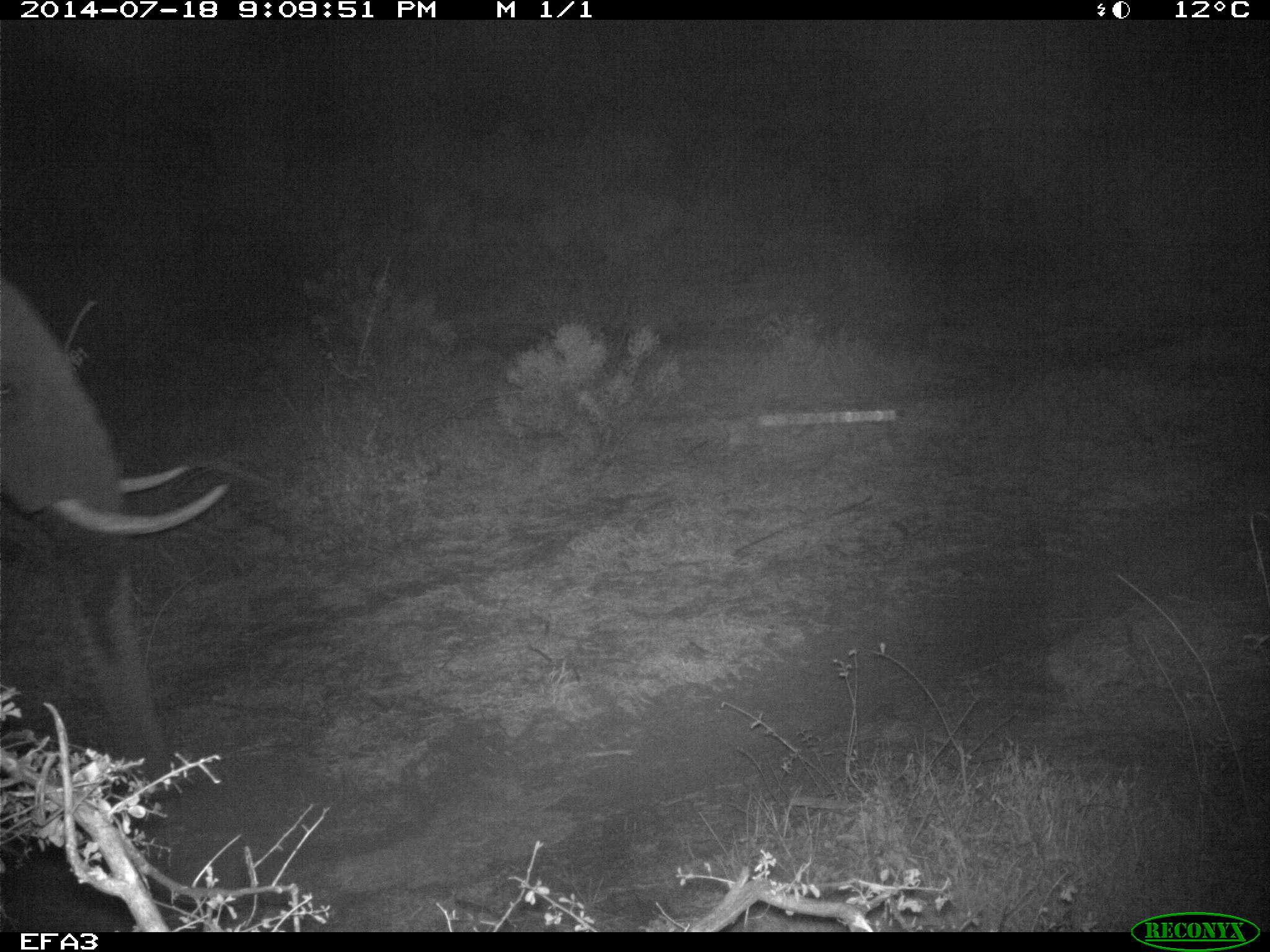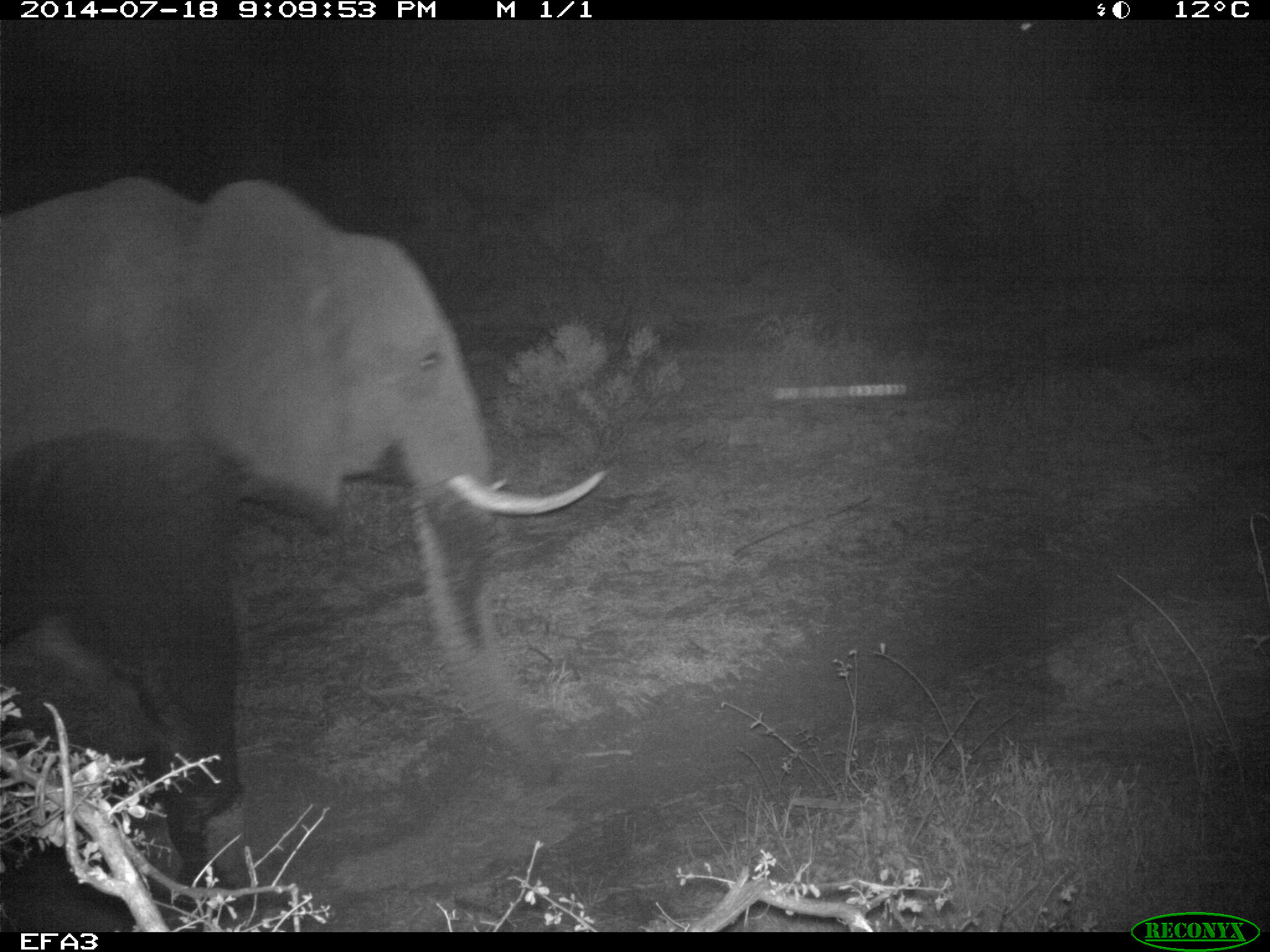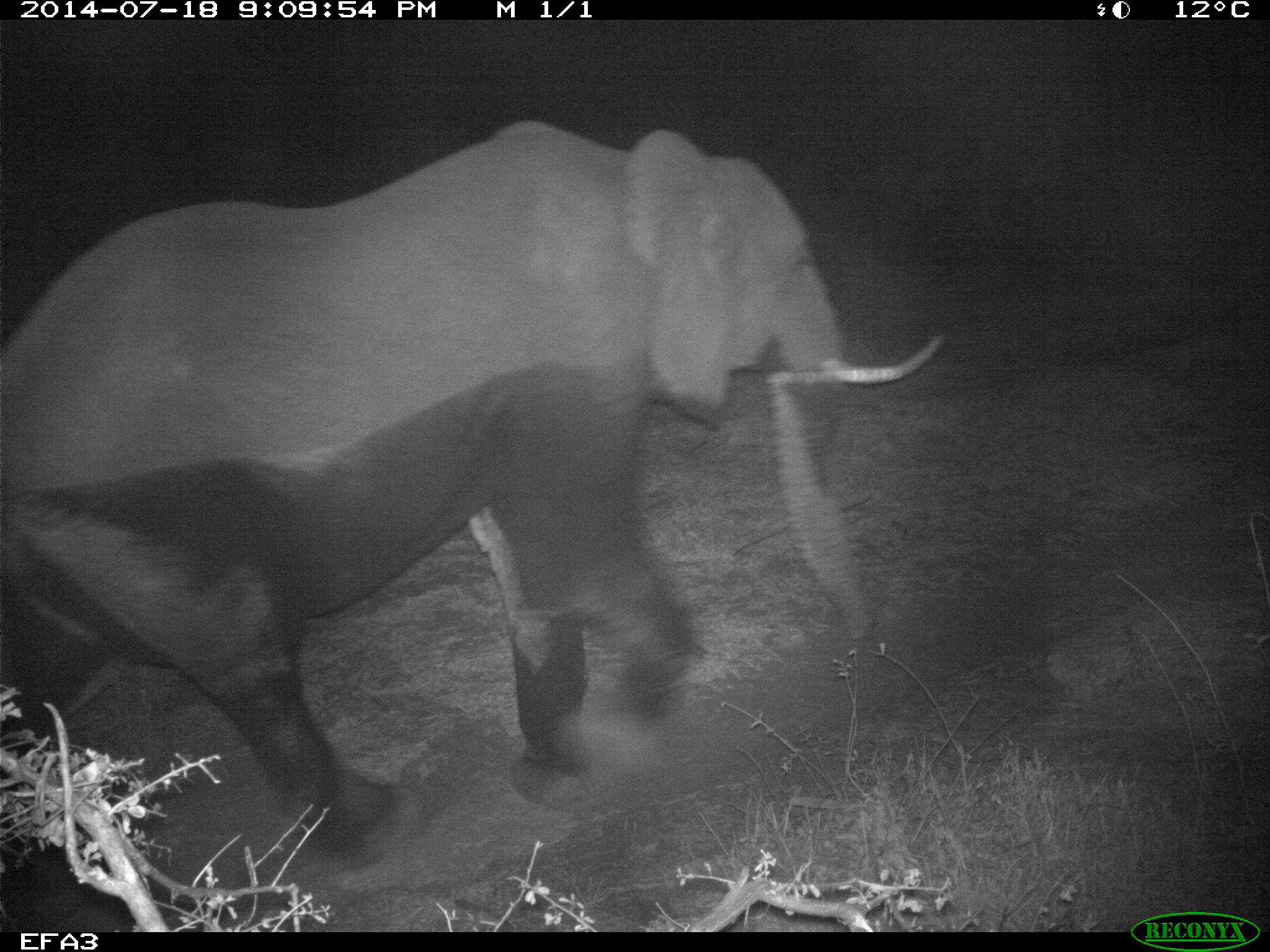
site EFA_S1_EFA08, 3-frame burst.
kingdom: Animalia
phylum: Chordata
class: Mammalia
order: Proboscidea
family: Elephantidae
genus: Loxodonta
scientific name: Loxodonta africana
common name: african bush elephant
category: elephant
Elephant (african bush elephant) (Loxodonta africana), count 1. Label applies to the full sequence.